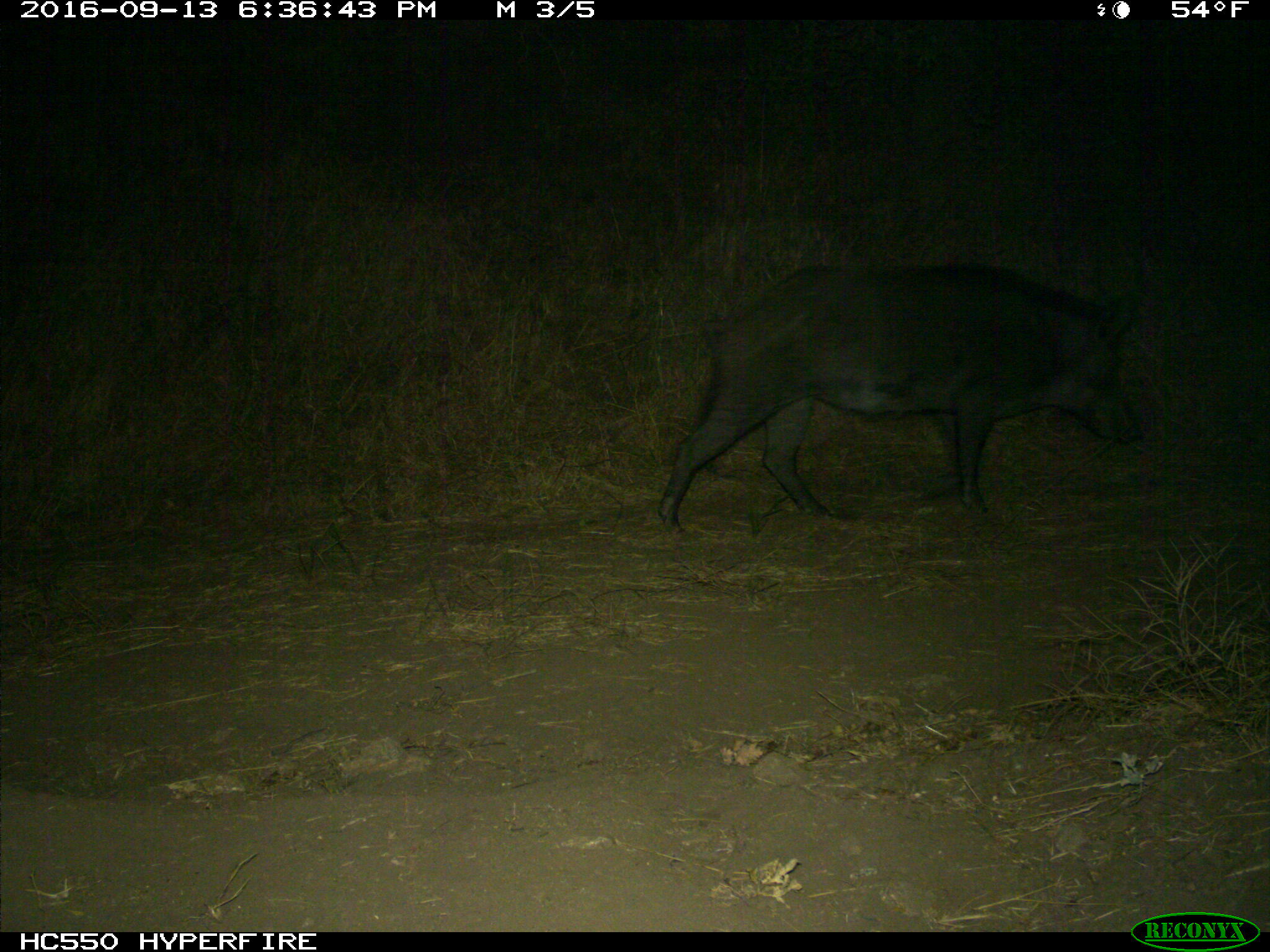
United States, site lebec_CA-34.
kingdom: Animalia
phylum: Chordata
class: Mammalia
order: Artiodactyla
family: Suidae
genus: Sus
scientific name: Sus scrofa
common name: wild boar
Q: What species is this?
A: Sus scrofa (wild boar).